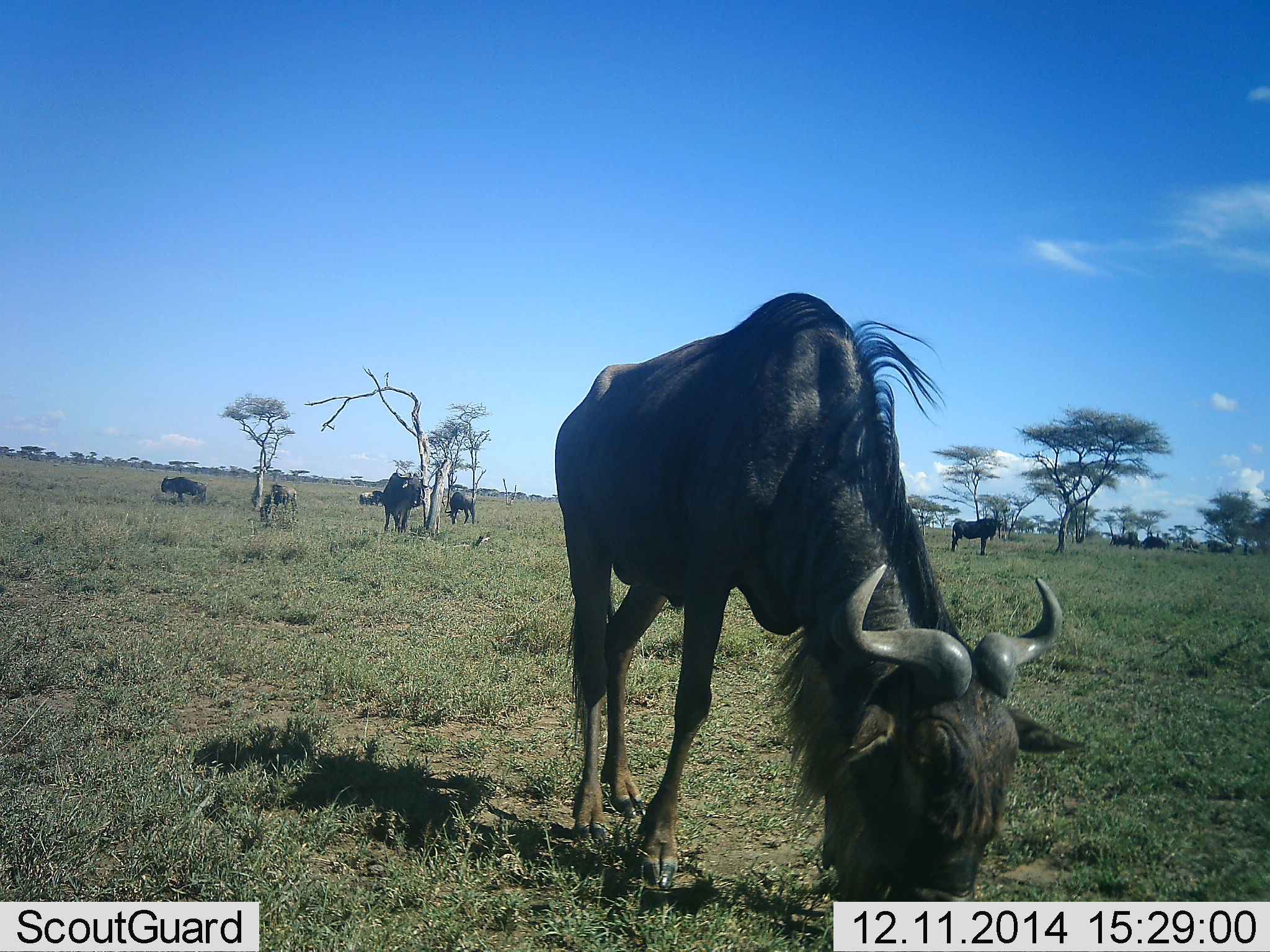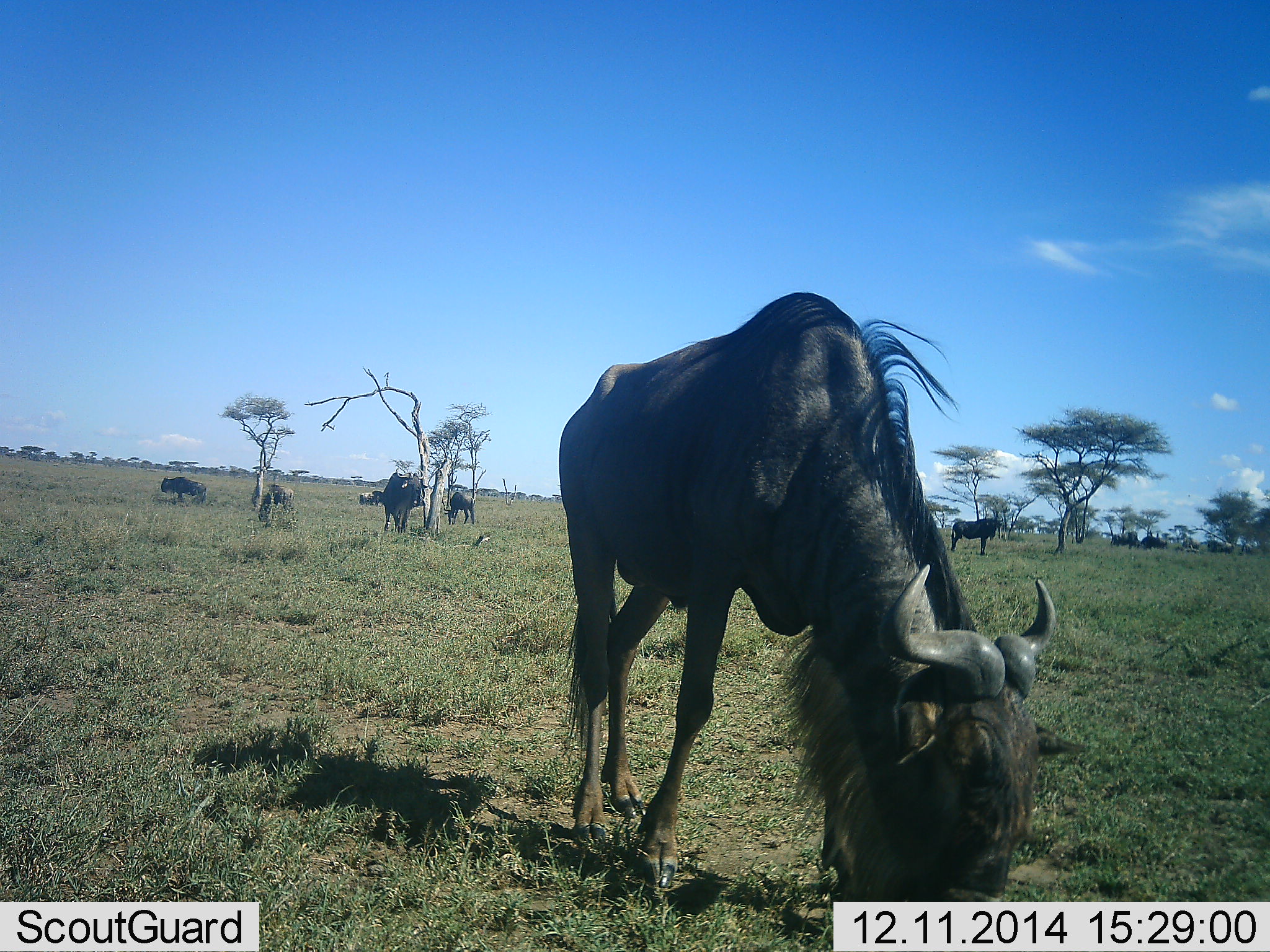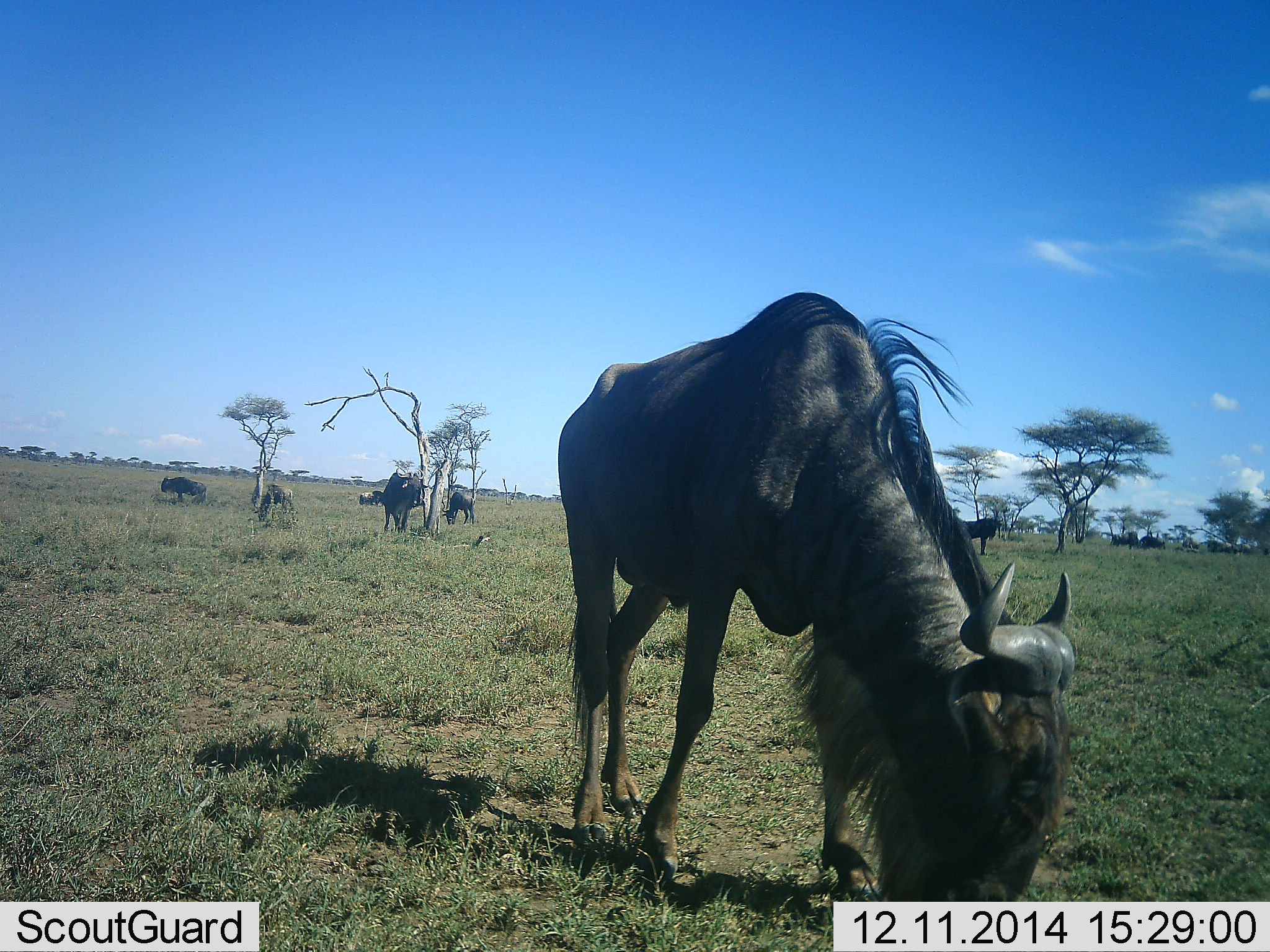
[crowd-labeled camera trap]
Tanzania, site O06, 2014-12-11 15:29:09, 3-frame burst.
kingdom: Animalia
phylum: Chordata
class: Mammalia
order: Artiodactyla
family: Bovidae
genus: Connochaetes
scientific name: Connochaetes taurinus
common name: blue wildebeest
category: wildebeest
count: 11-50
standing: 50%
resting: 0%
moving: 0%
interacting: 0%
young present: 0%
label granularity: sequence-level